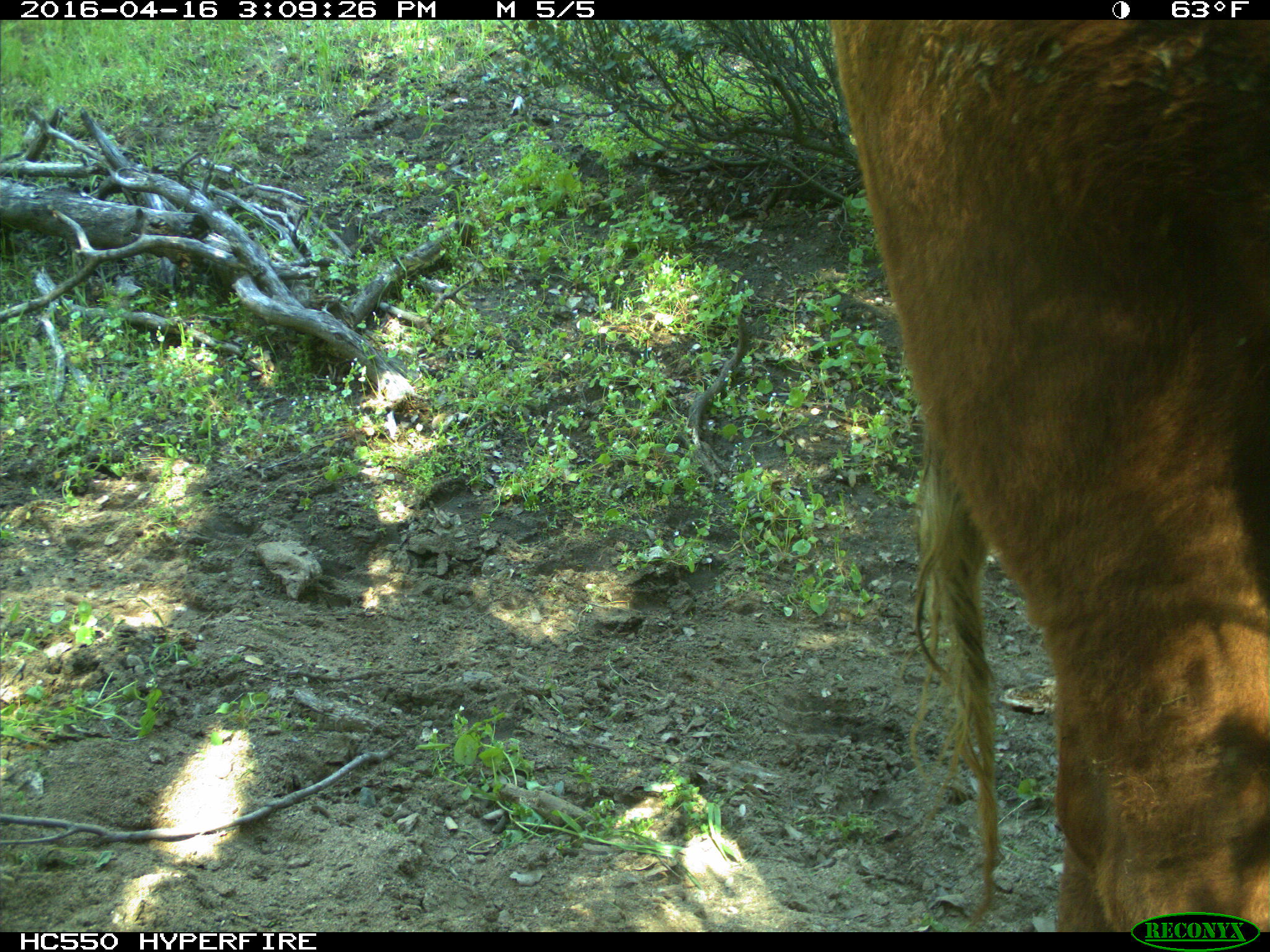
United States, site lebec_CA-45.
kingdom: Animalia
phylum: Chordata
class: Mammalia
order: Artiodactyla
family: Bovidae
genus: Bos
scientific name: Bos taurus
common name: domestic cow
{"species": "Bos taurus (domestic cow)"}